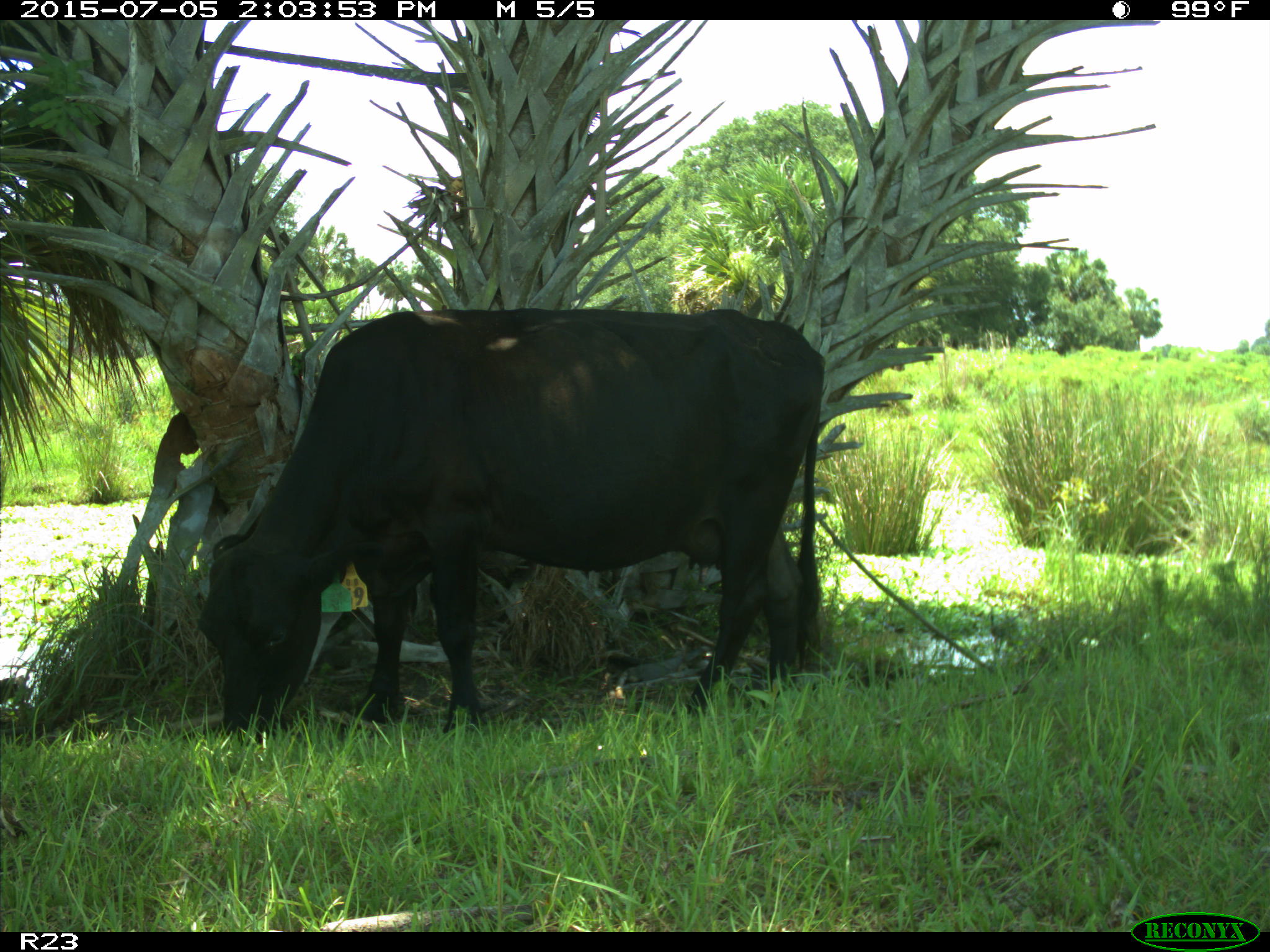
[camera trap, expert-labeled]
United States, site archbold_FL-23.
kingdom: Animalia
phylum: Chordata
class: Mammalia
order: Artiodactyla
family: Bovidae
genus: Bos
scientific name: Bos taurus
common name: domestic cow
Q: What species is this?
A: Bos taurus (domestic cow).